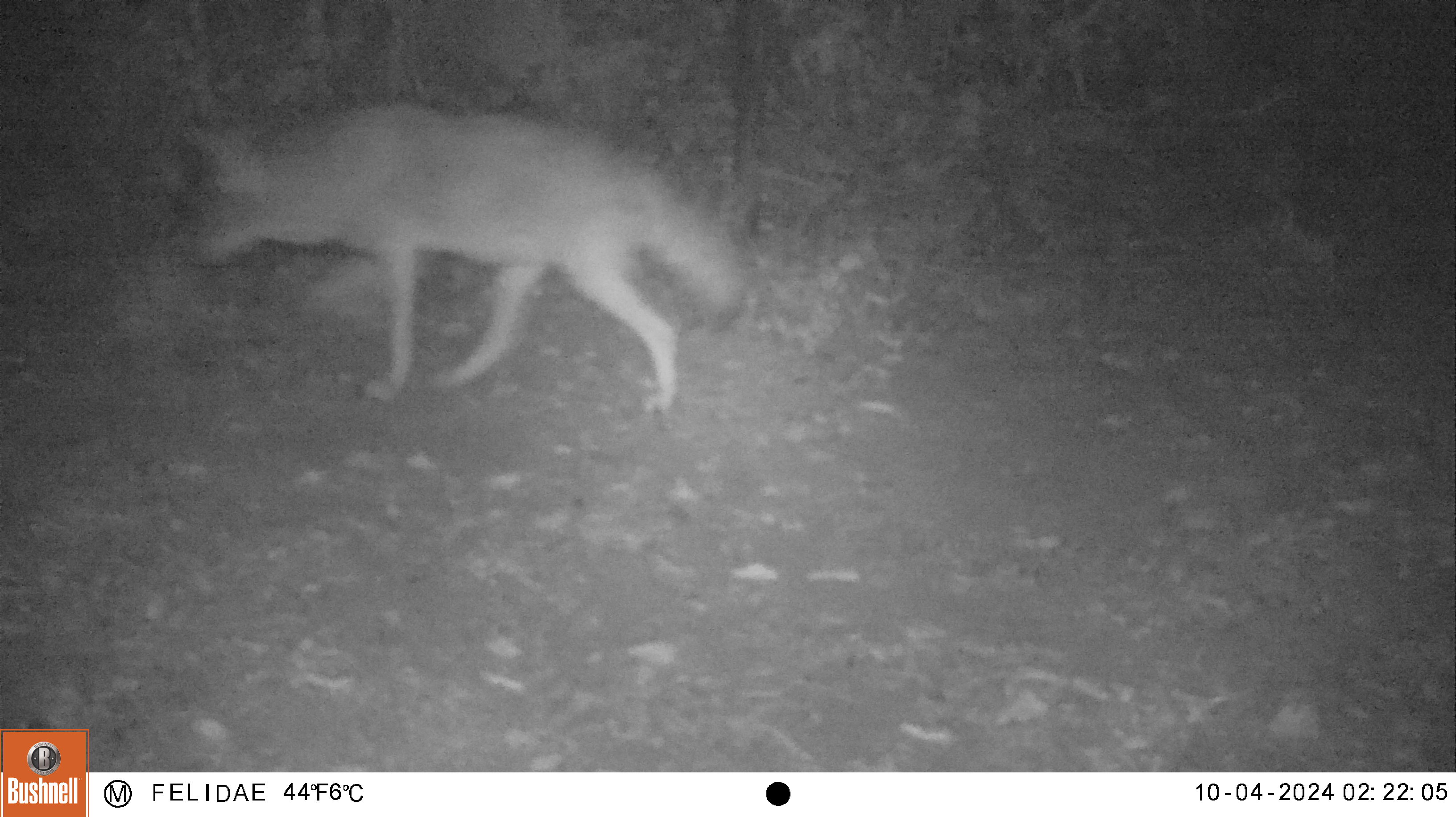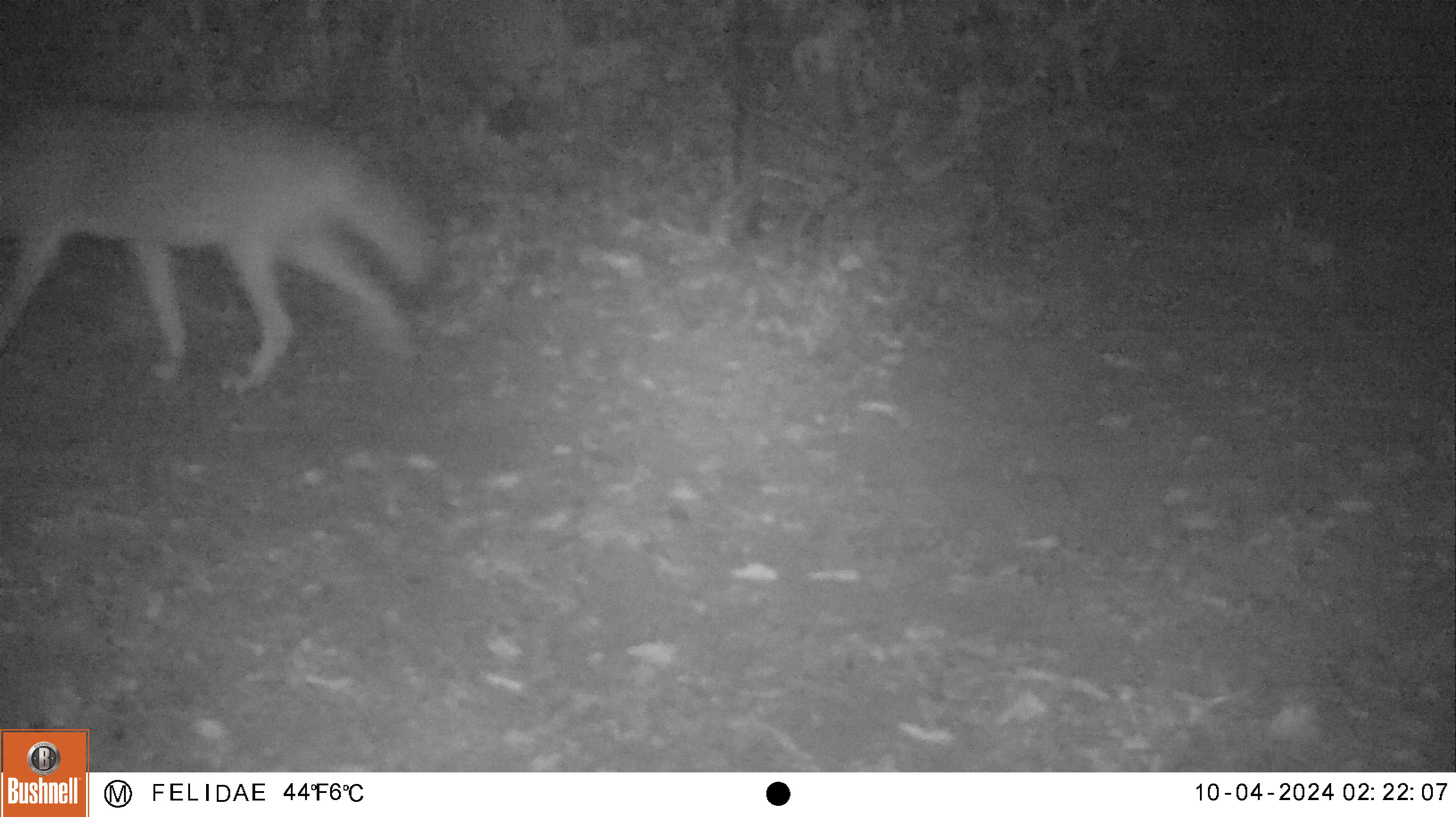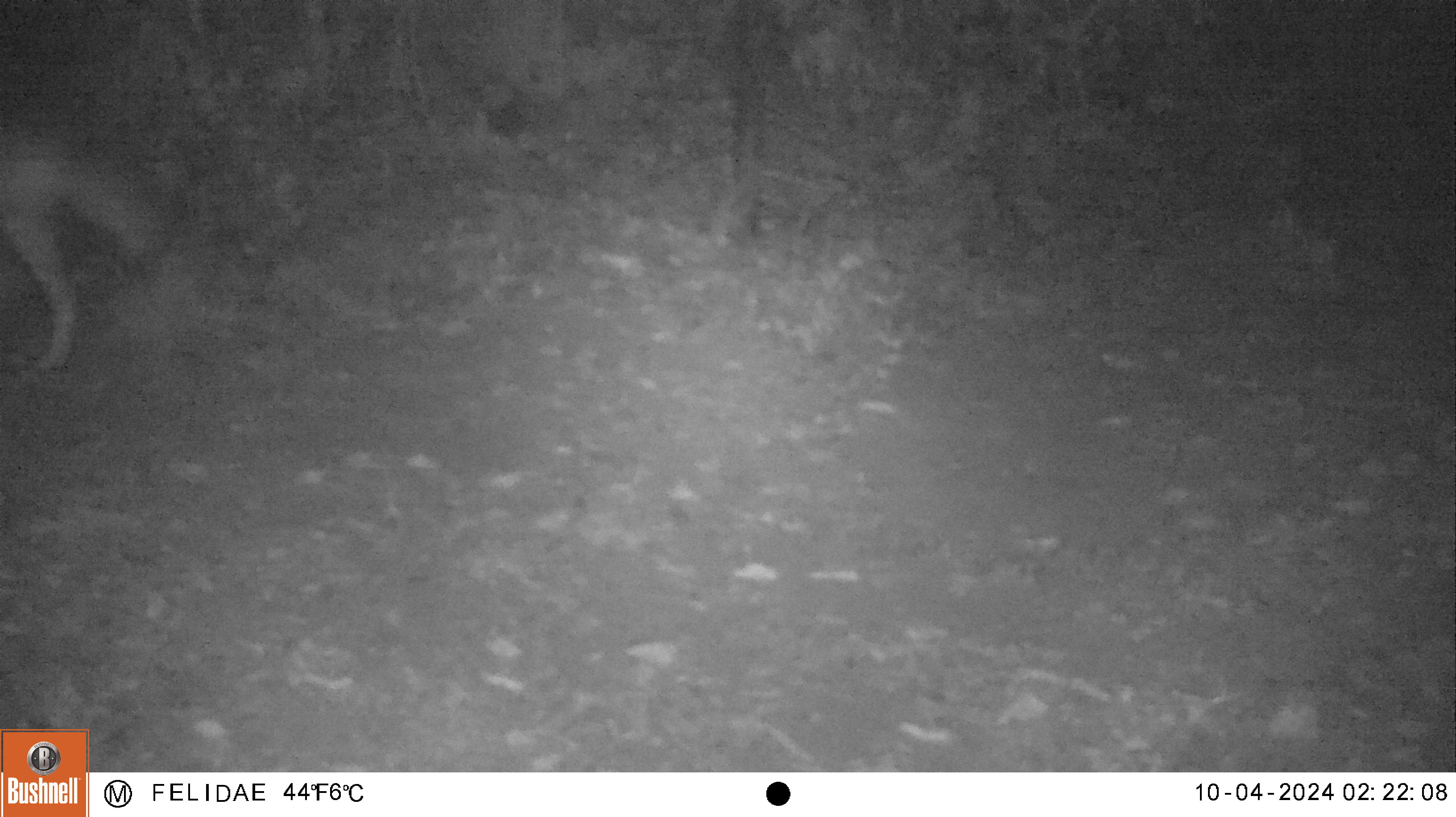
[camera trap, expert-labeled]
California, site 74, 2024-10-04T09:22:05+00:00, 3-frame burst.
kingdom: Animalia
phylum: Chordata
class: Mammalia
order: Carnivora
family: Canidae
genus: Canis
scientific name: Canis latrans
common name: coyote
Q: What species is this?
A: Coyote (Canis latrans).